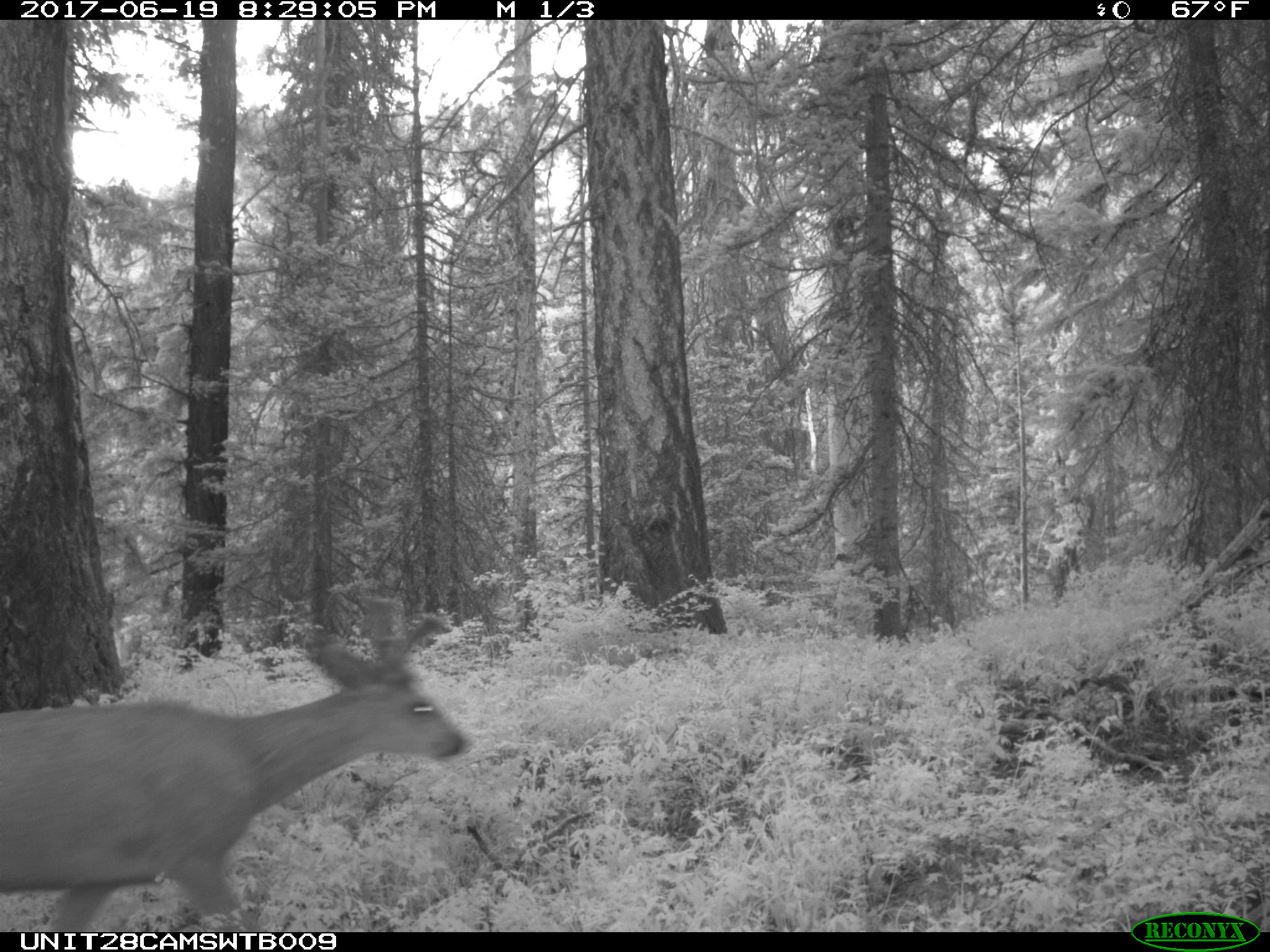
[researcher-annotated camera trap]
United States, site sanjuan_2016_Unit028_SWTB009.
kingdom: Animalia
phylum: Chordata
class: Mammalia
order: Artiodactyla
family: Cervidae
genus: Odocoileus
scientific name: Odocoileus hemionus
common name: mule deer